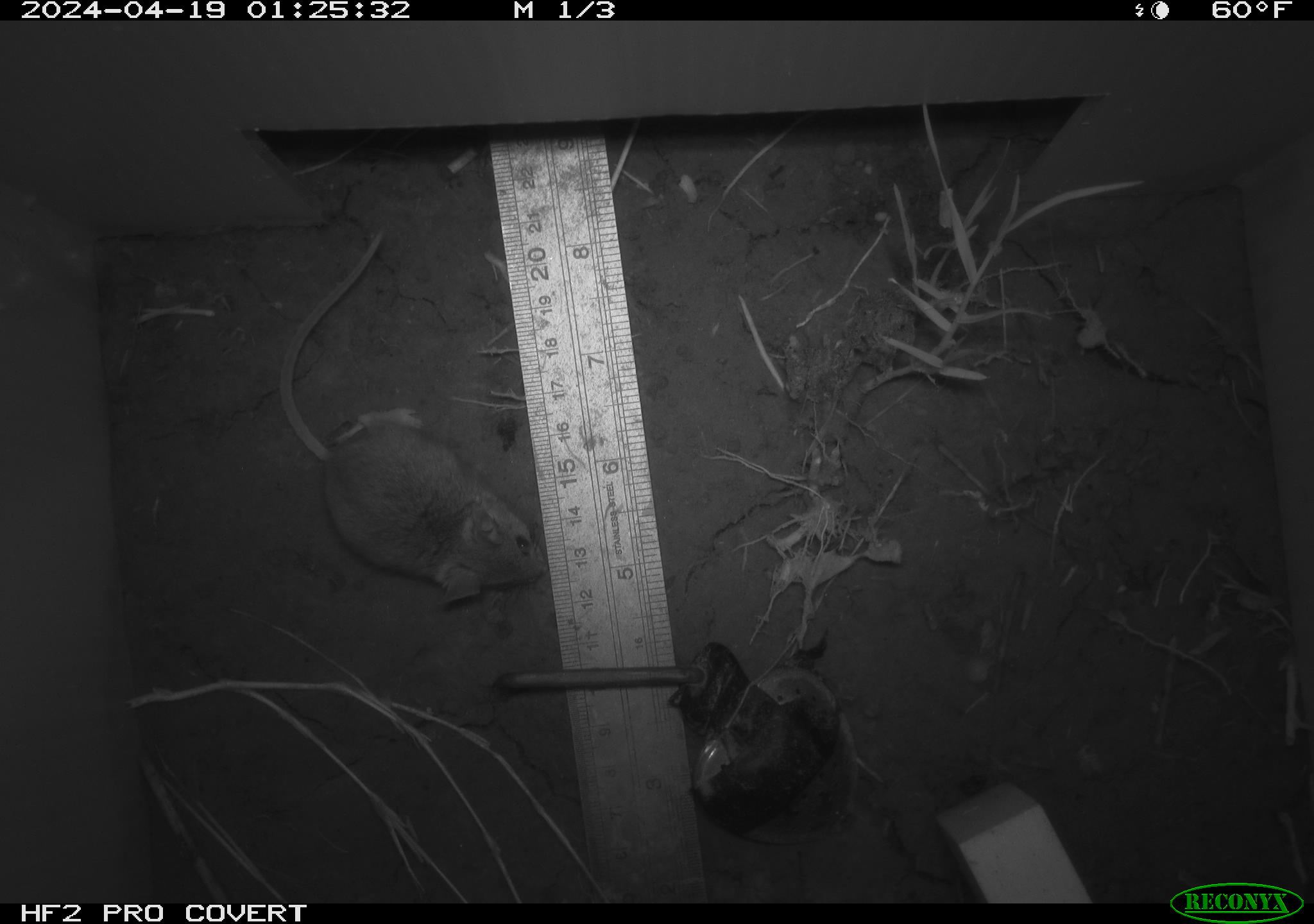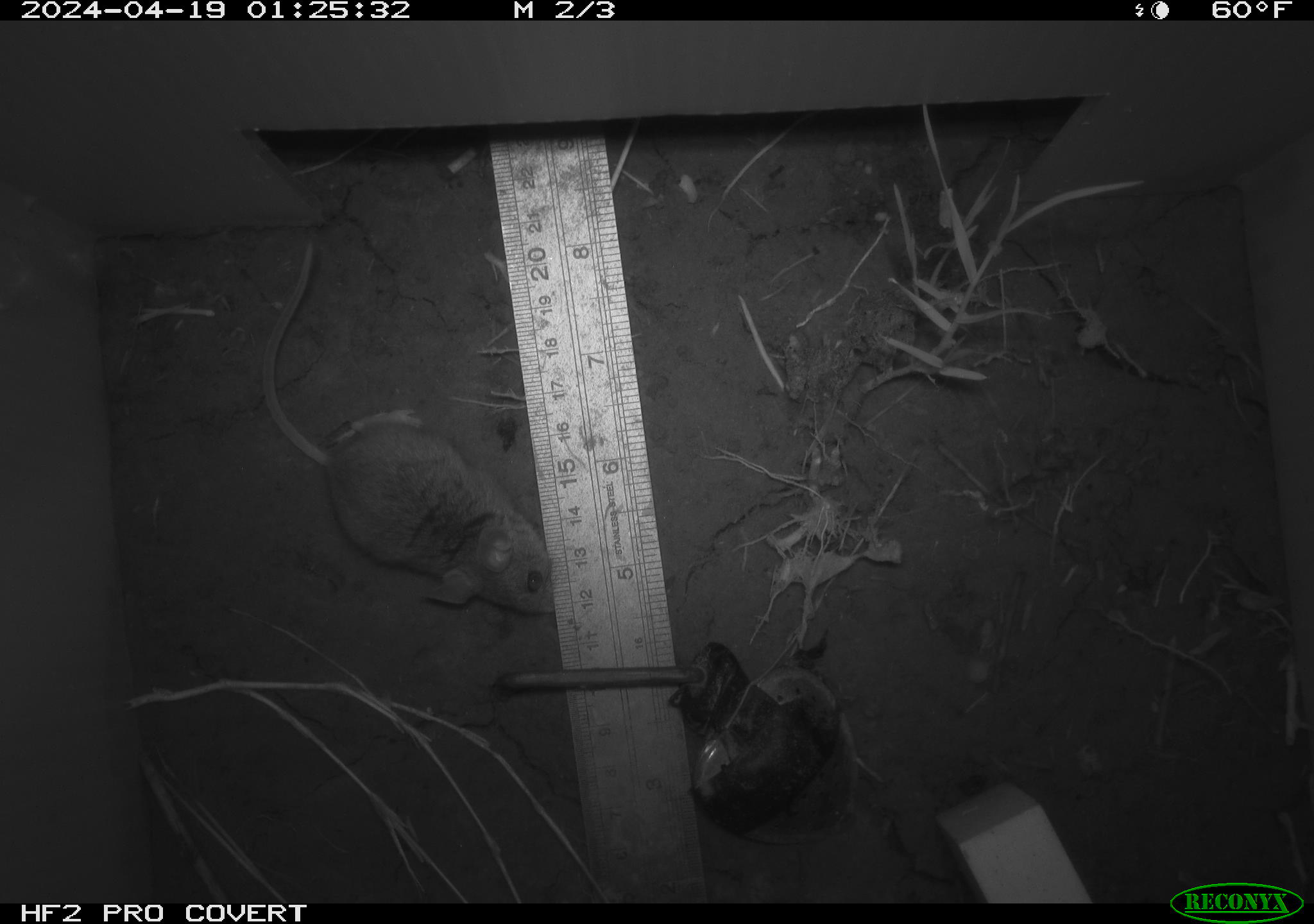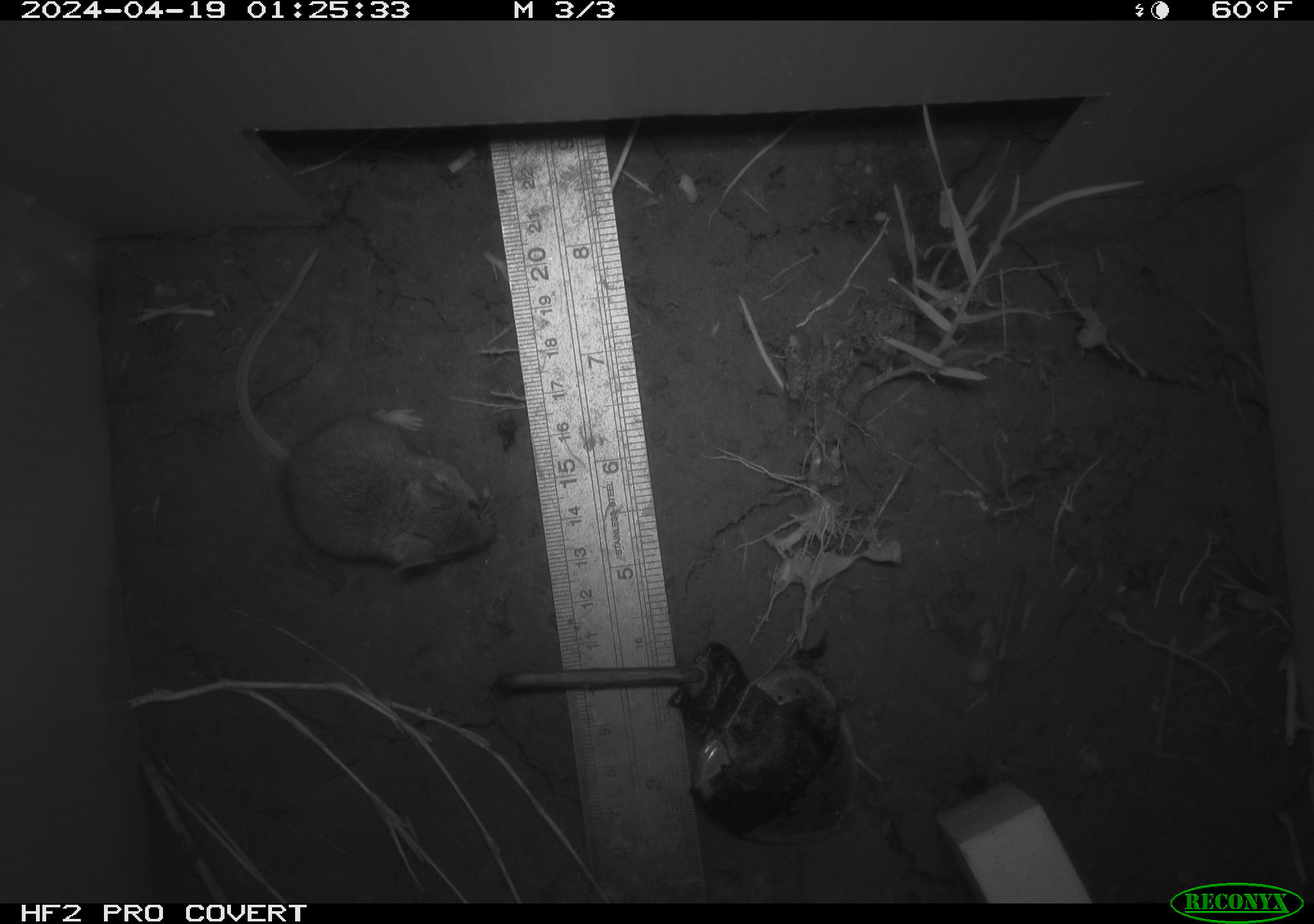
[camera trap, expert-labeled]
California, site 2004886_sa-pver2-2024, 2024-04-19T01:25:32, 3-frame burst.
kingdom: Animalia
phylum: Chordata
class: Mammalia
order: Rodentia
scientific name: Rodentia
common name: mouse species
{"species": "mouse species (Rodentia)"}